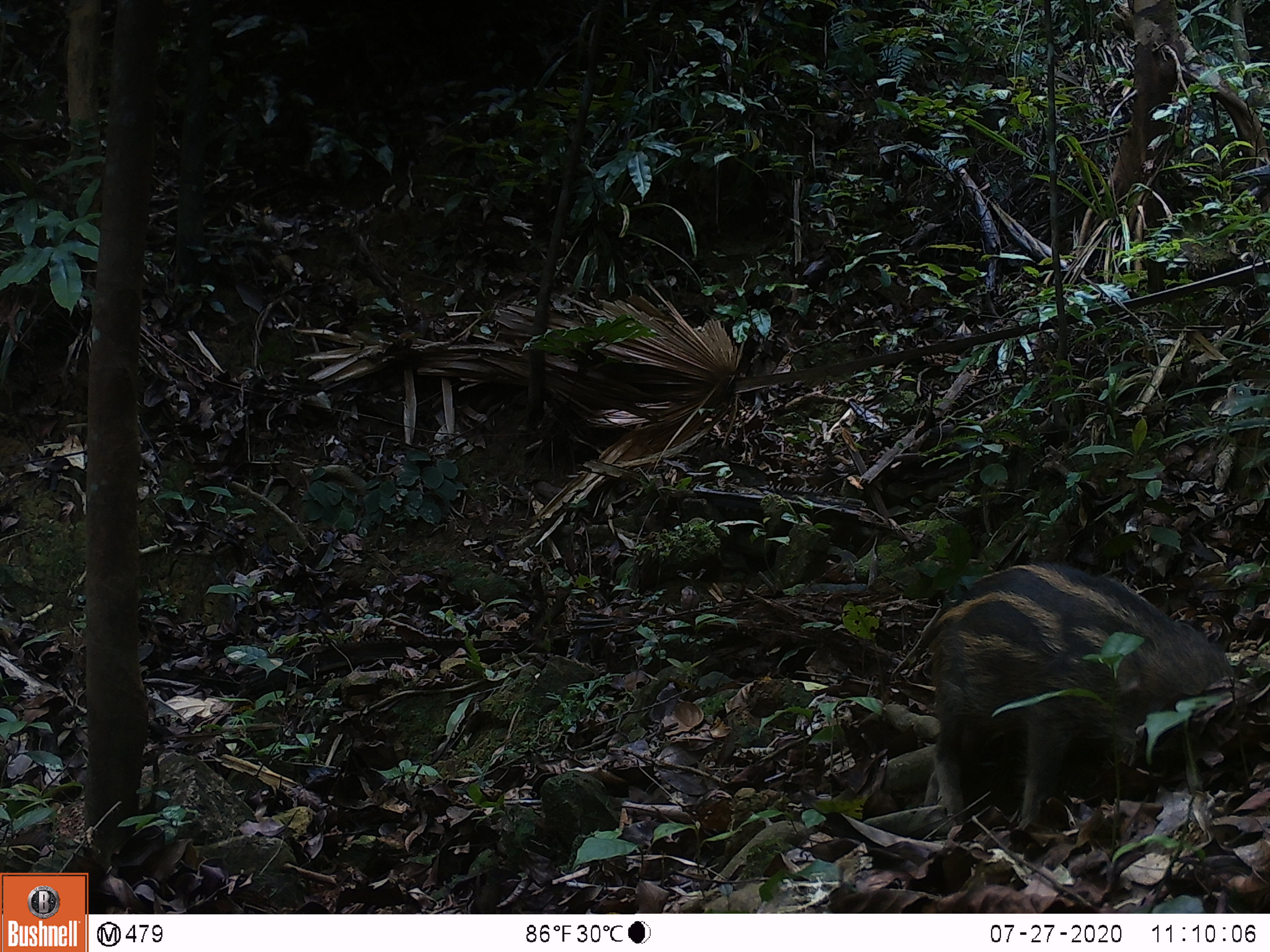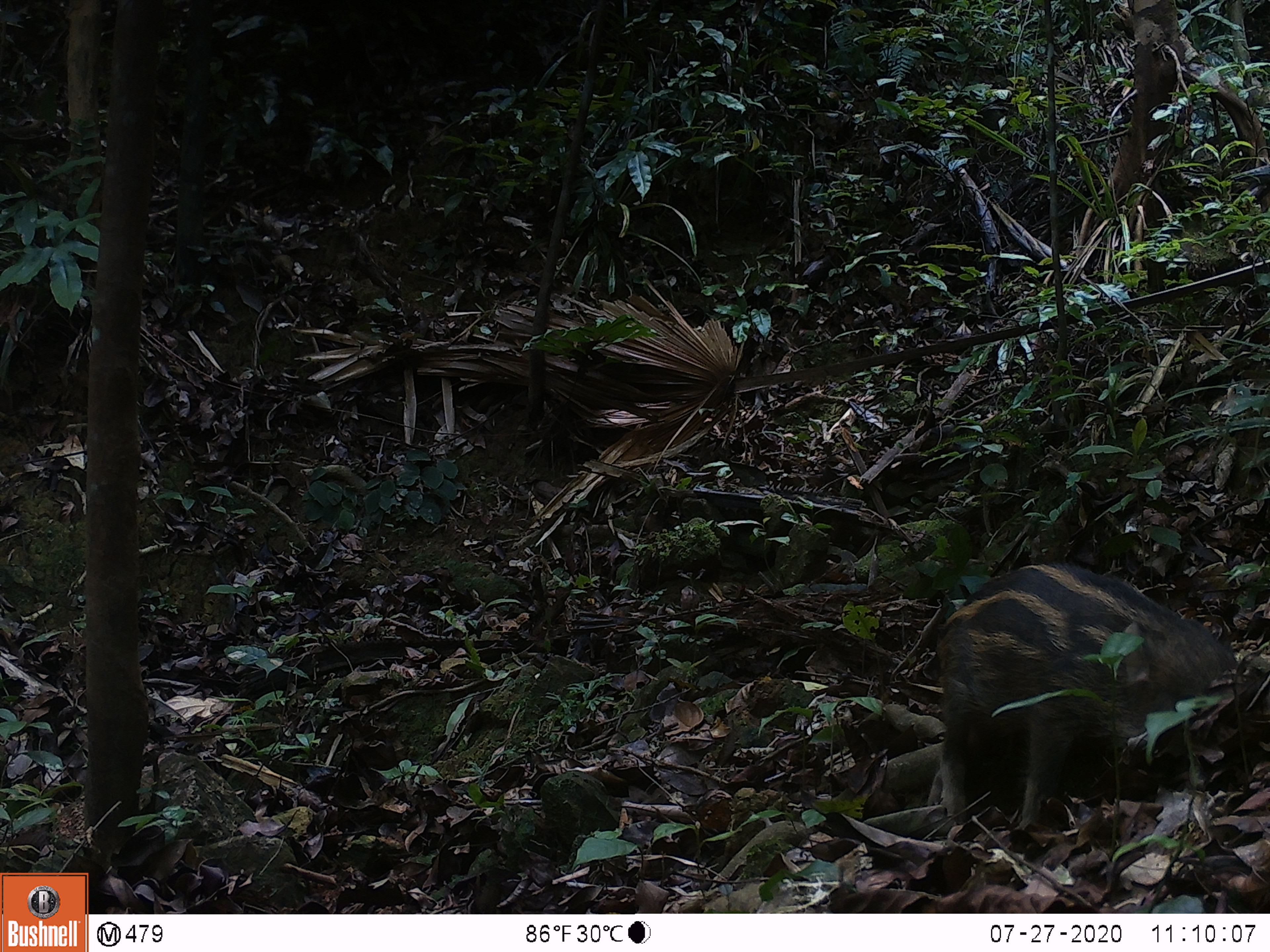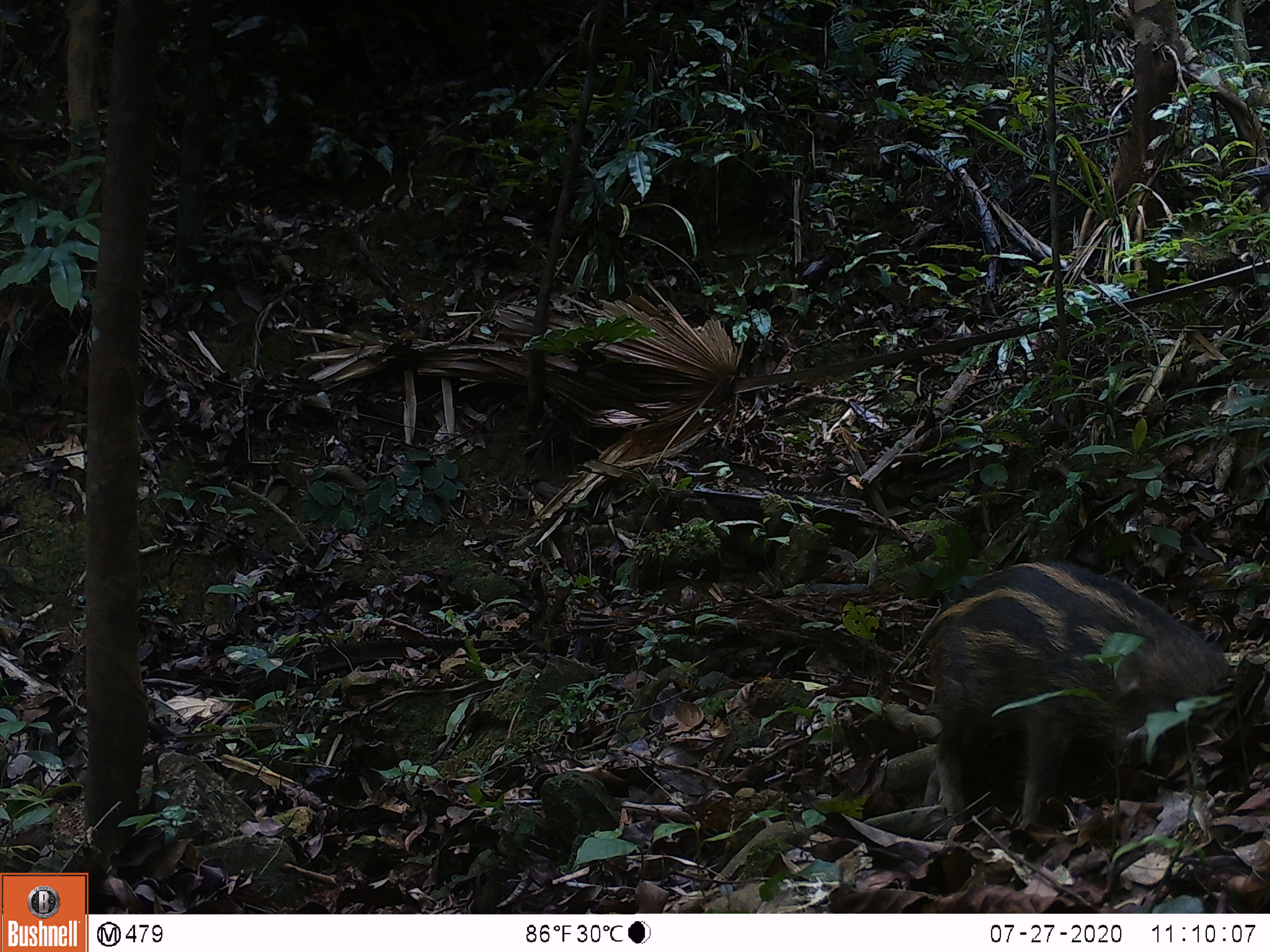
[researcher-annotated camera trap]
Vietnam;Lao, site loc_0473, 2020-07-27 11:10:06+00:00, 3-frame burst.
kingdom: Animalia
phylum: Chordata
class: Mammalia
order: Artiodactyla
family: Suidae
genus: Sus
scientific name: Sus scrofa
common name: eurasian wild pig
Eurasian wild pig (Sus scrofa). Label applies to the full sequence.